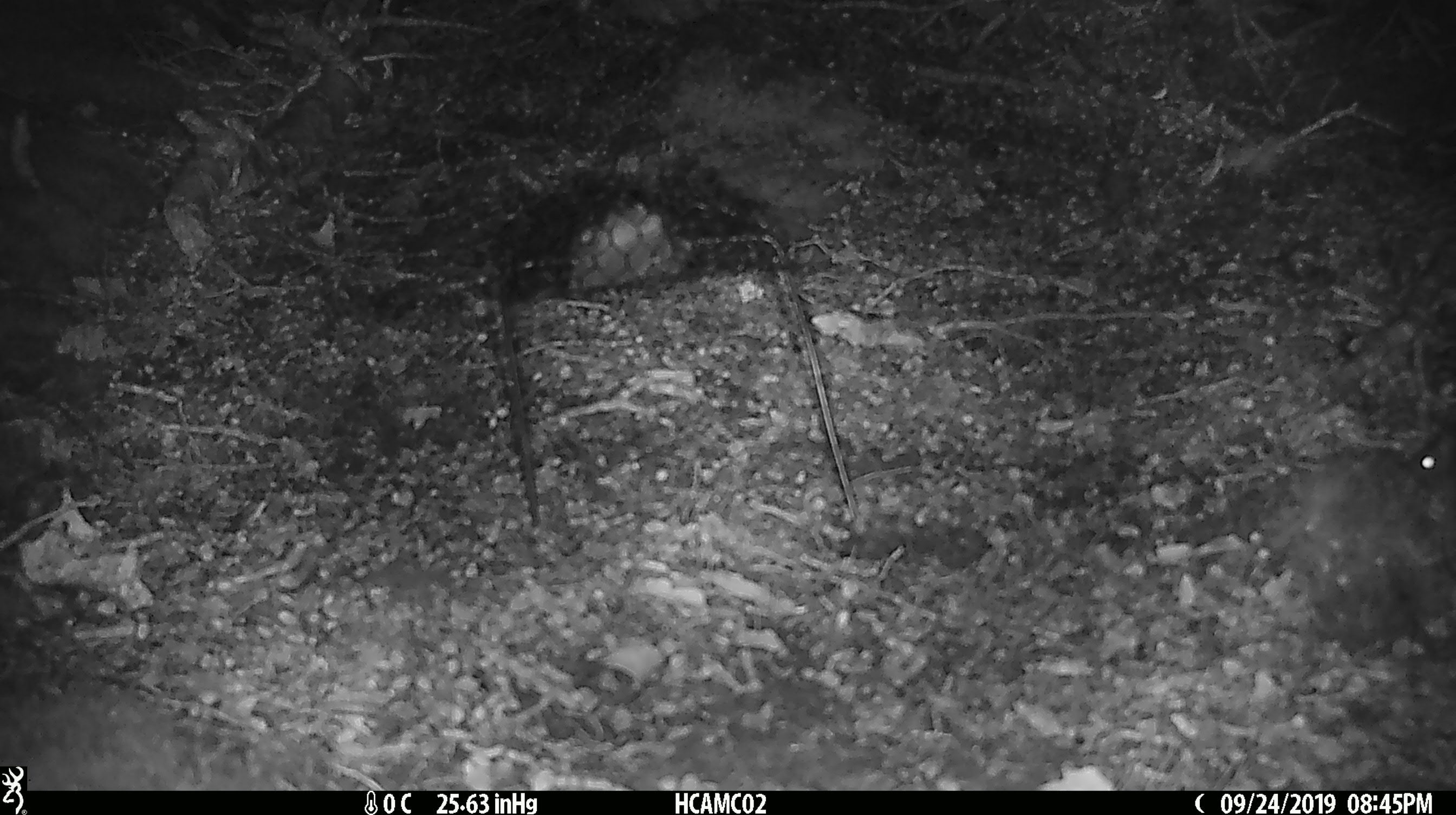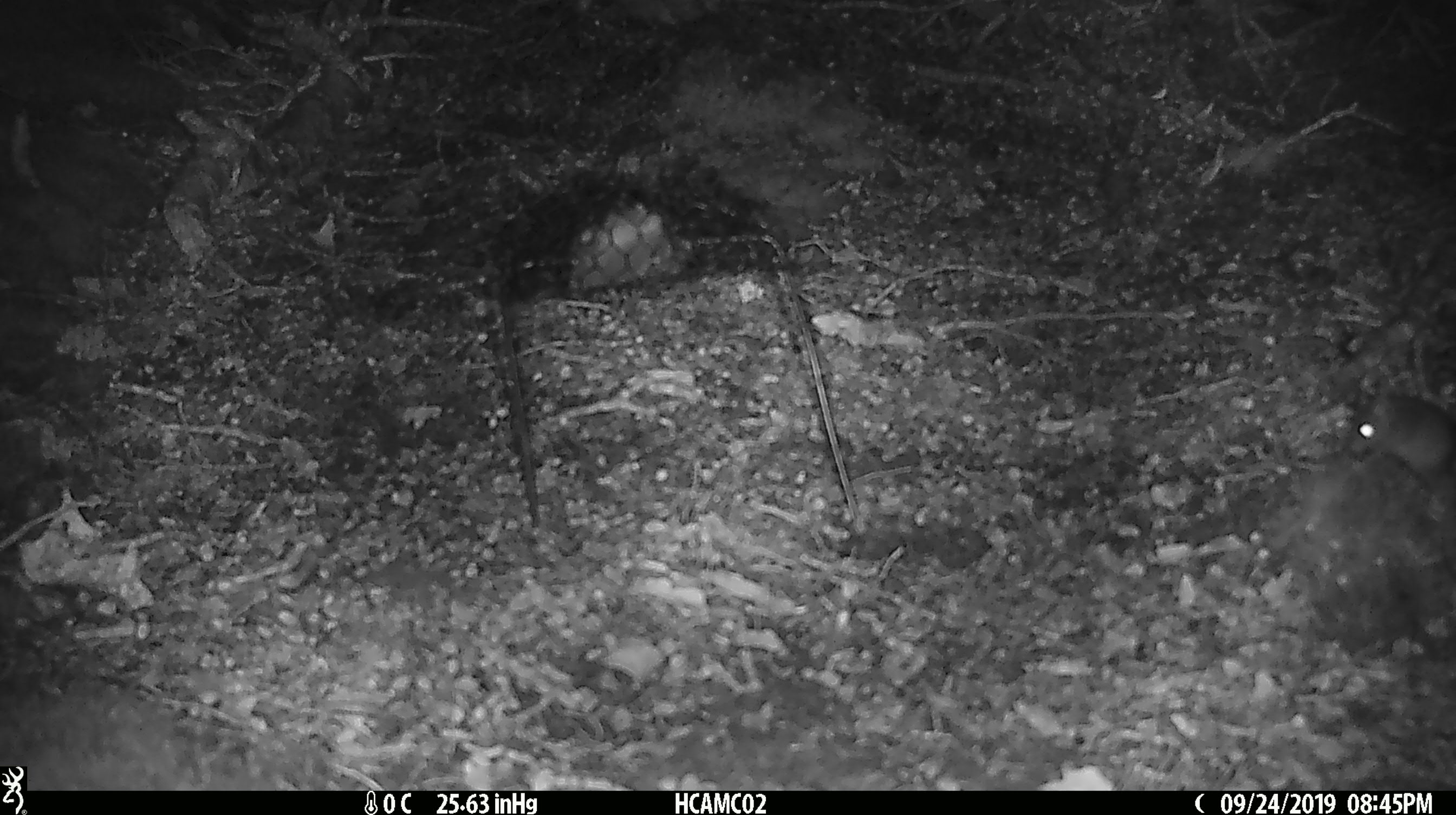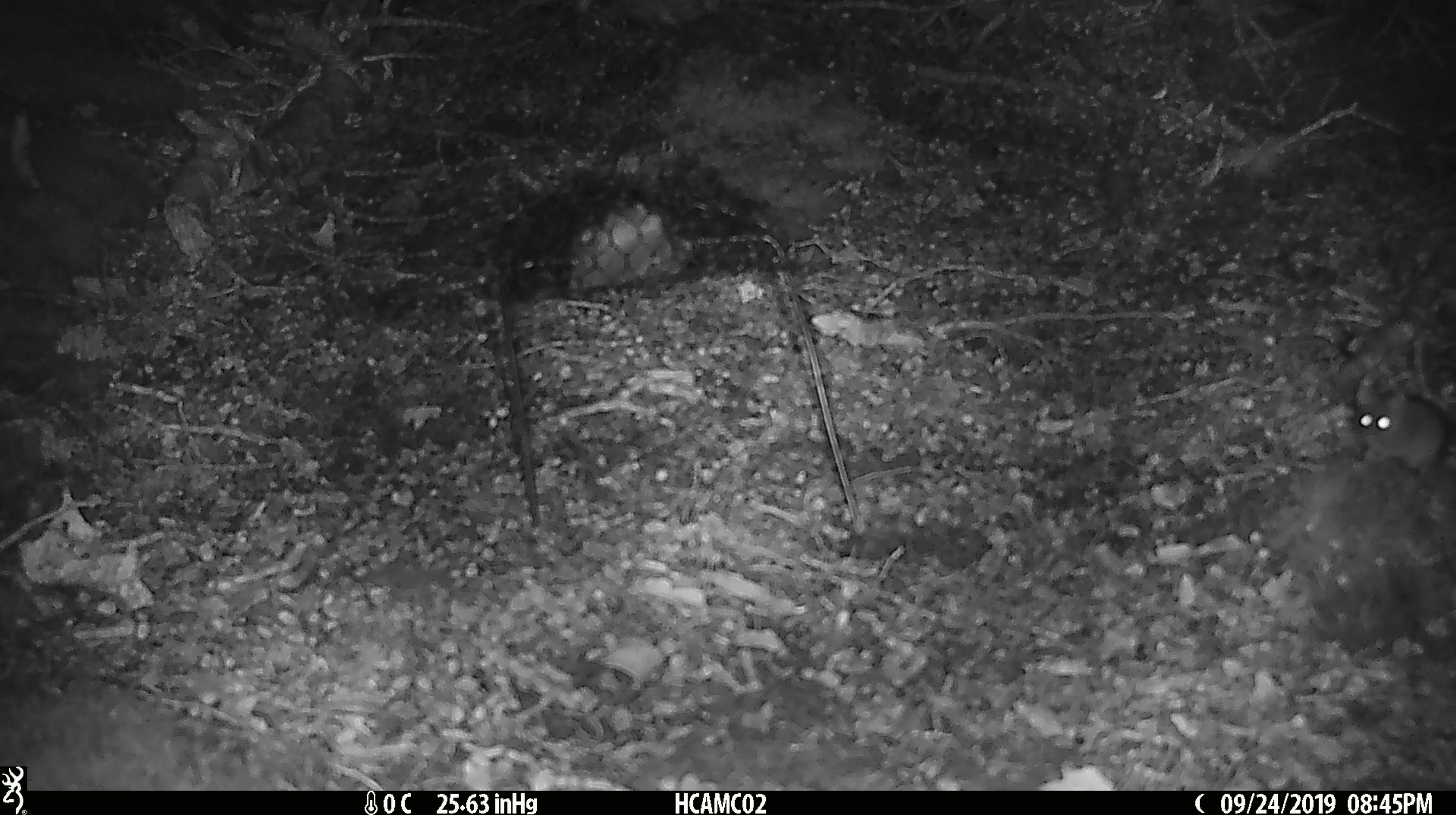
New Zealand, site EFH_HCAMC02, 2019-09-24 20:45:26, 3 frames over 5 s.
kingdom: Animalia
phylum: Chordata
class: Mammalia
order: Rodentia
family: Muridae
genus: Mus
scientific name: Mus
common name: mouse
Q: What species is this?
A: Mouse (Mus).